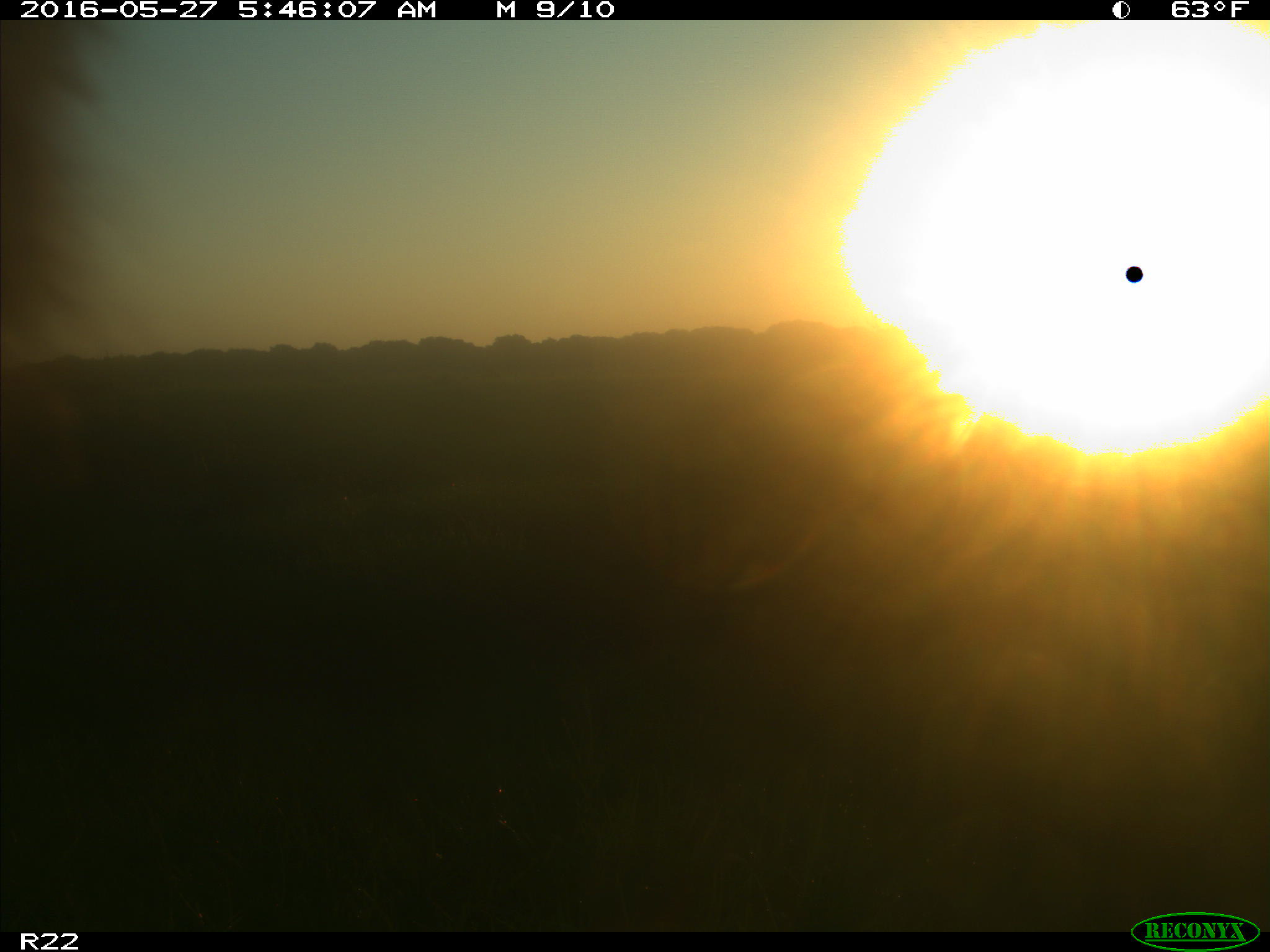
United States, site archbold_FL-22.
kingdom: Animalia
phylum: Chordata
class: Mammalia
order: Artiodactyla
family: Bovidae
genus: Bos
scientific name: Bos taurus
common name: domestic cow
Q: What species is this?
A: Bos taurus (domestic cow).